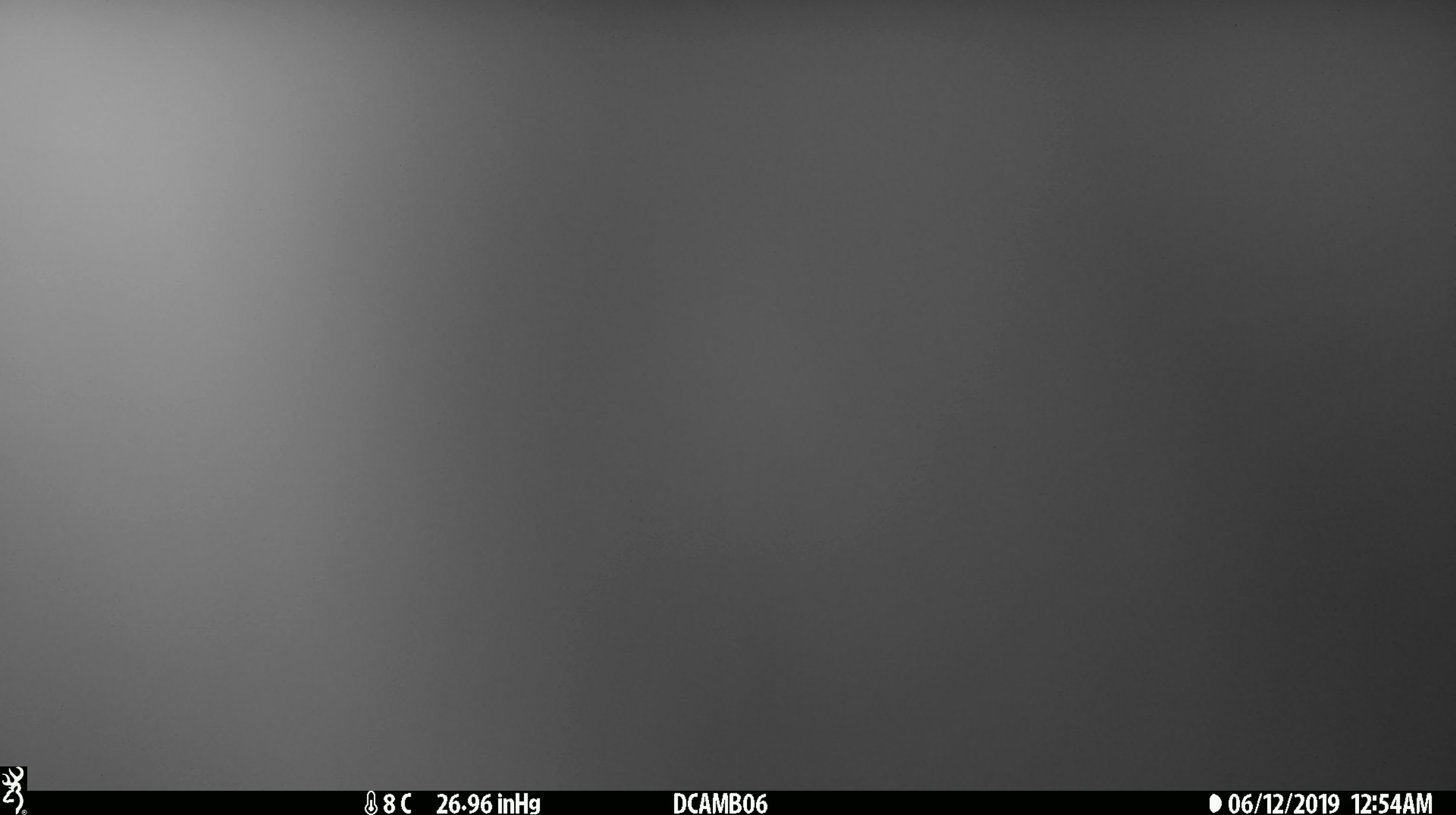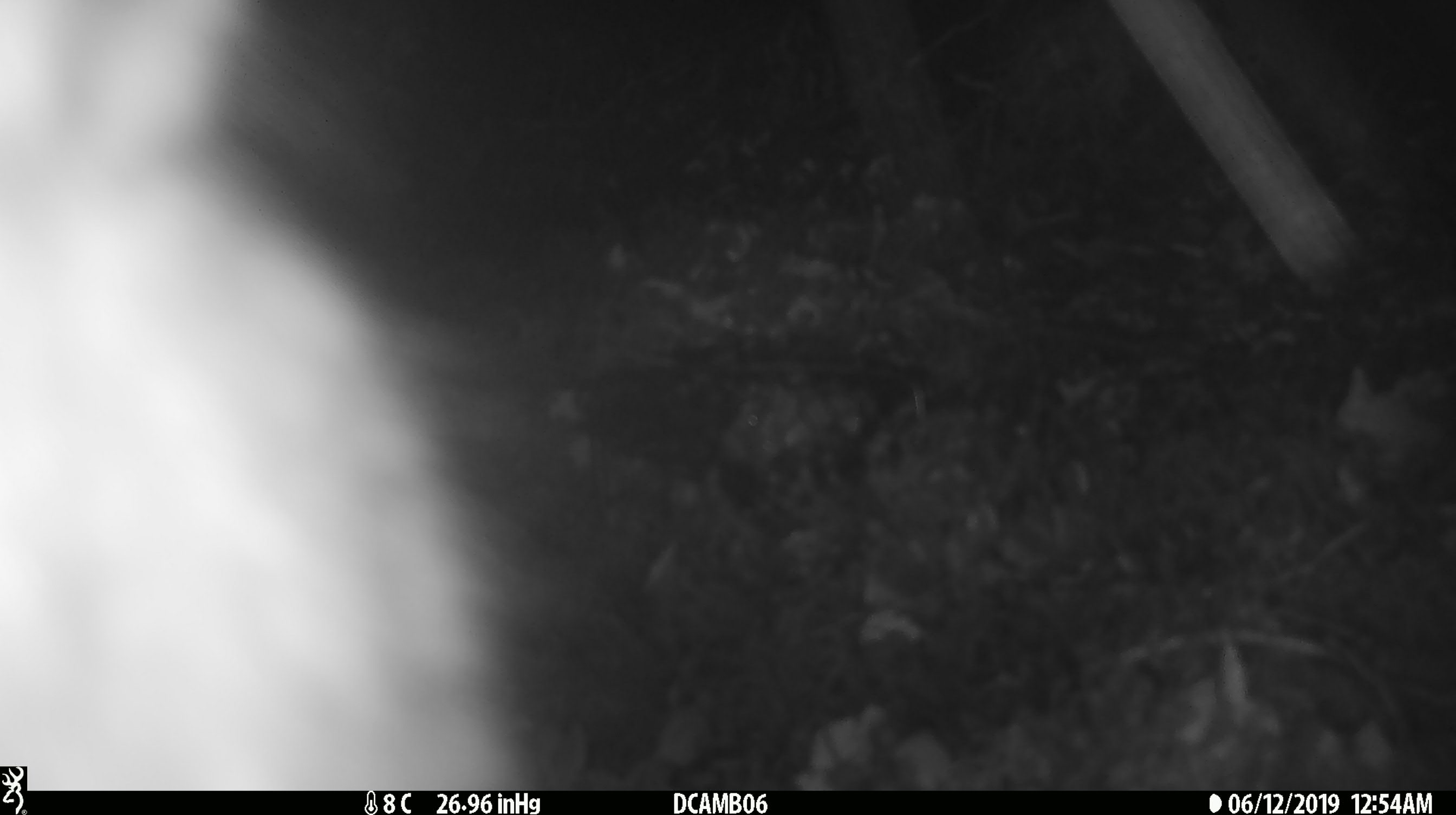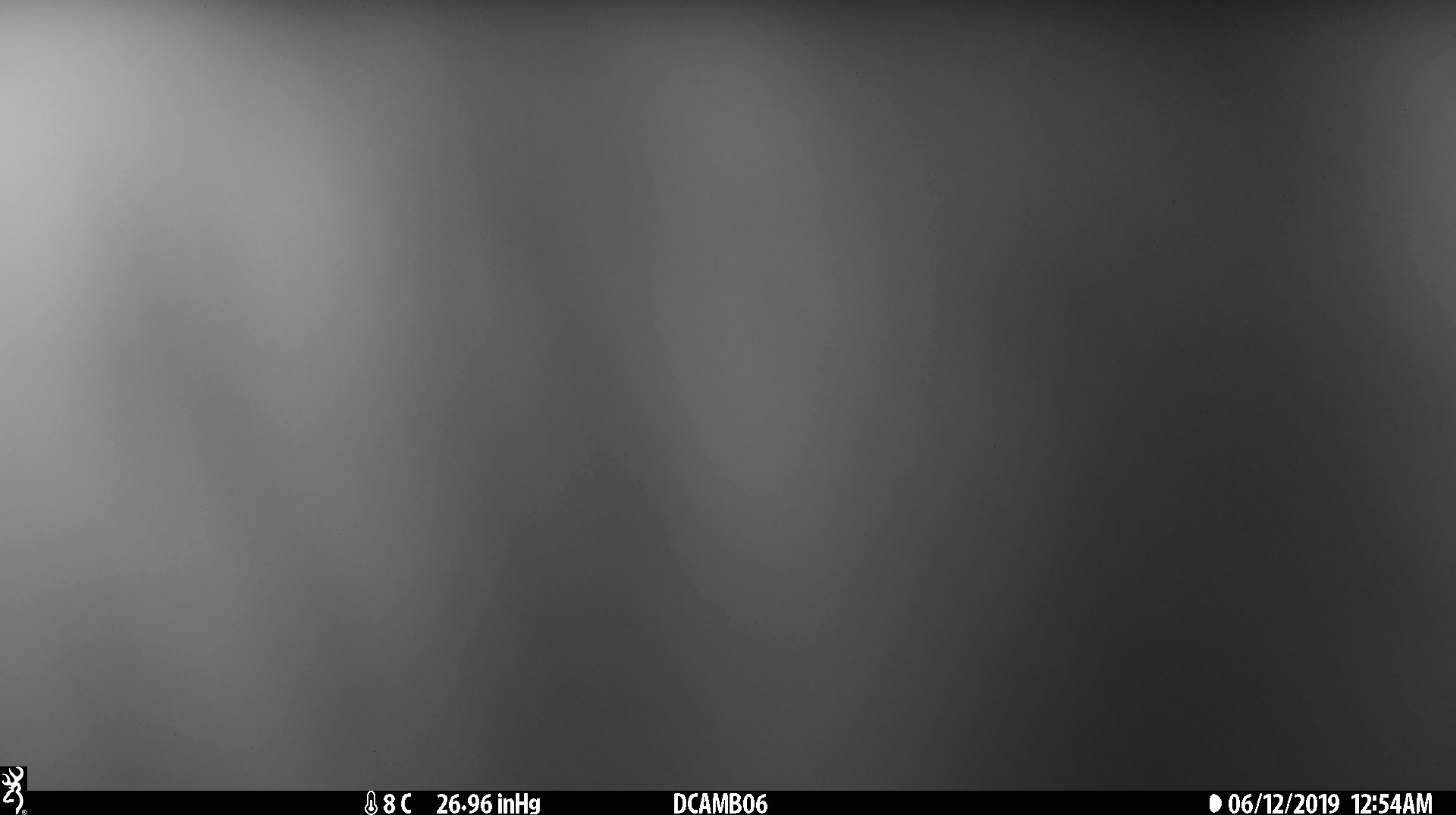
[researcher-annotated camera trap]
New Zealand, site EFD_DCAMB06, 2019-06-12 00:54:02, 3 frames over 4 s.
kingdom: Animalia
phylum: Chordata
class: Mammalia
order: Diprotodontia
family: Phalangeridae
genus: Trichosurus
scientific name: Trichosurus vulpecula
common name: common brushtail possum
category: possum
Possum (common brushtail possum) (Trichosurus vulpecula).